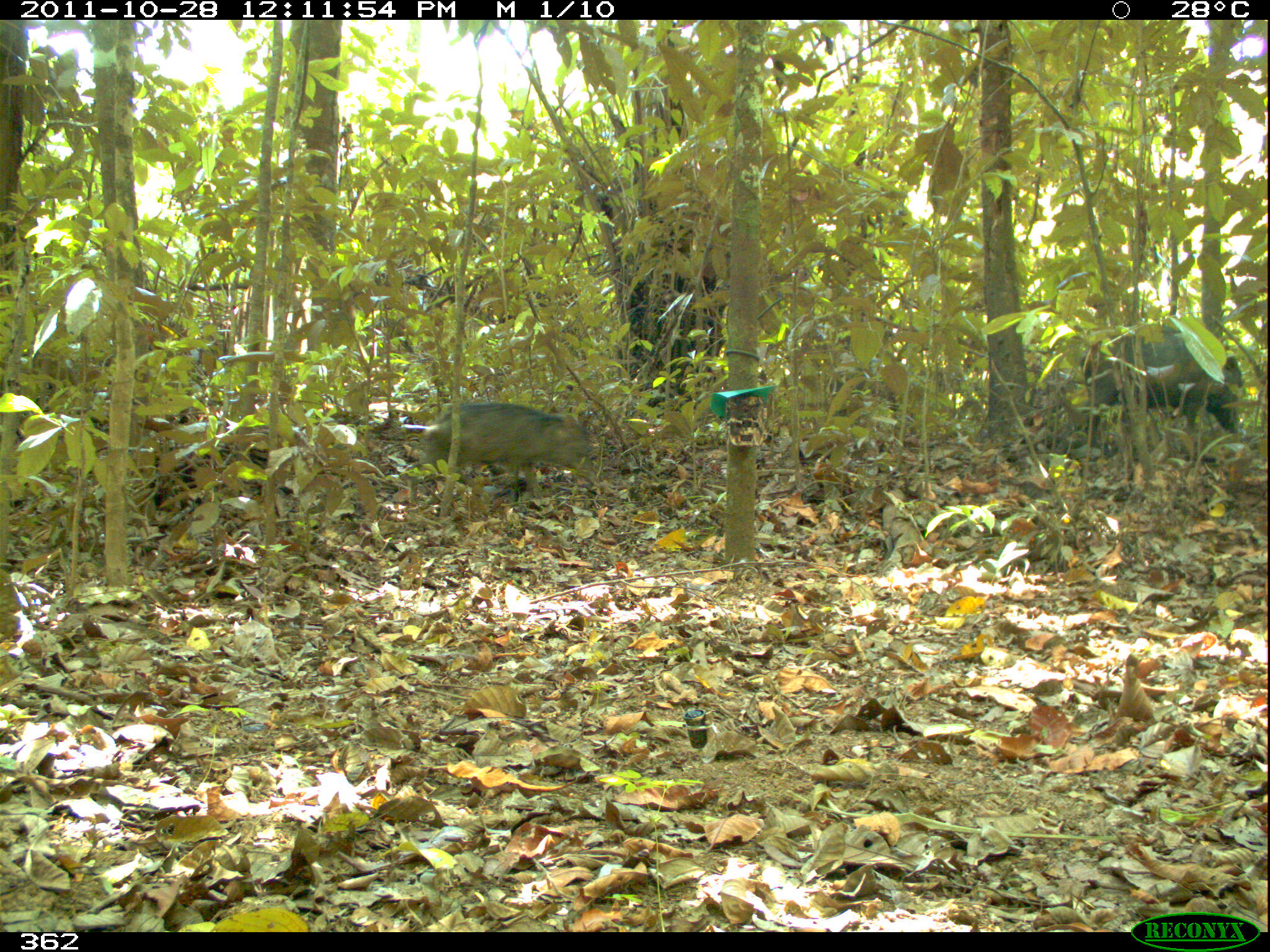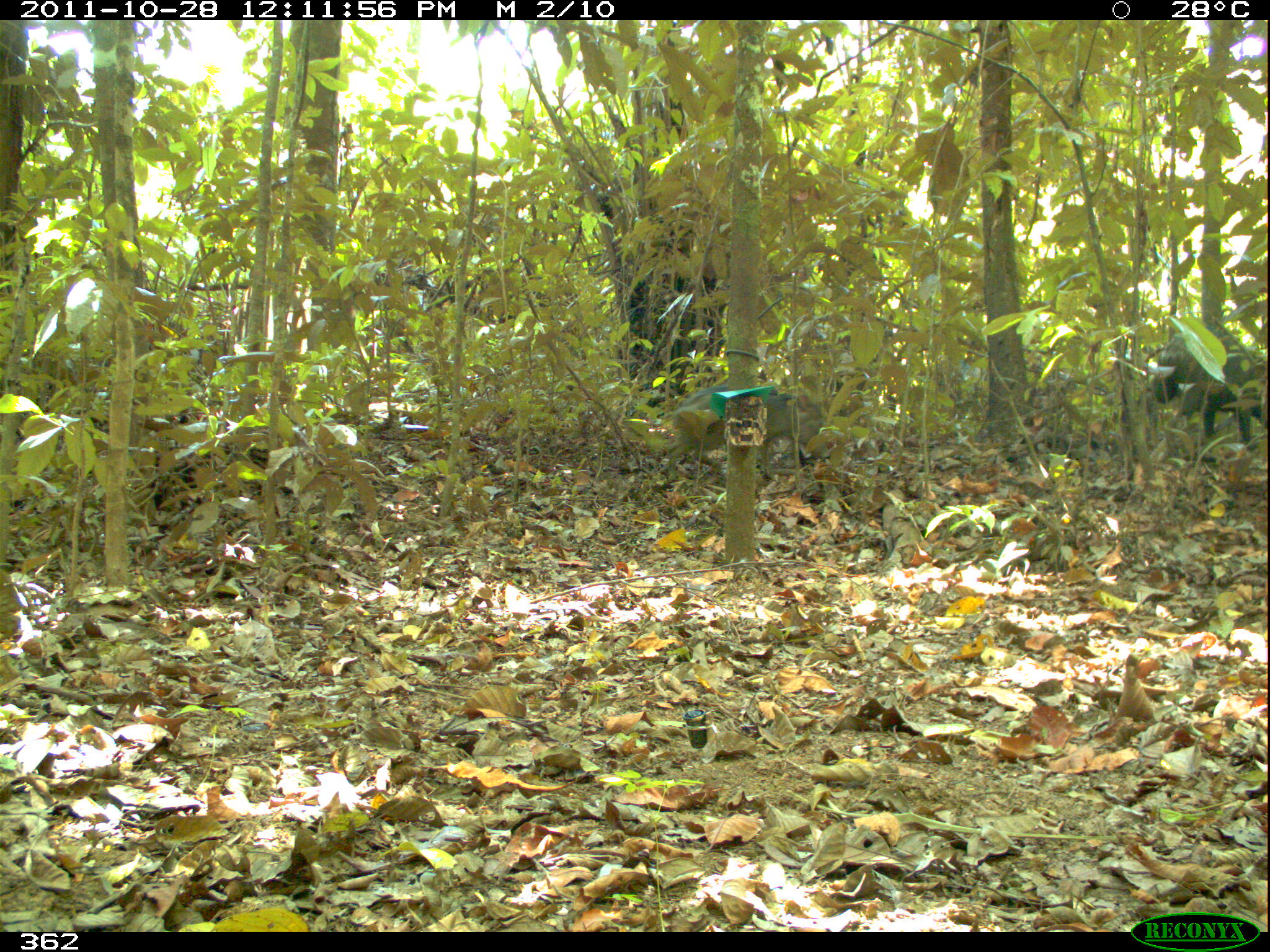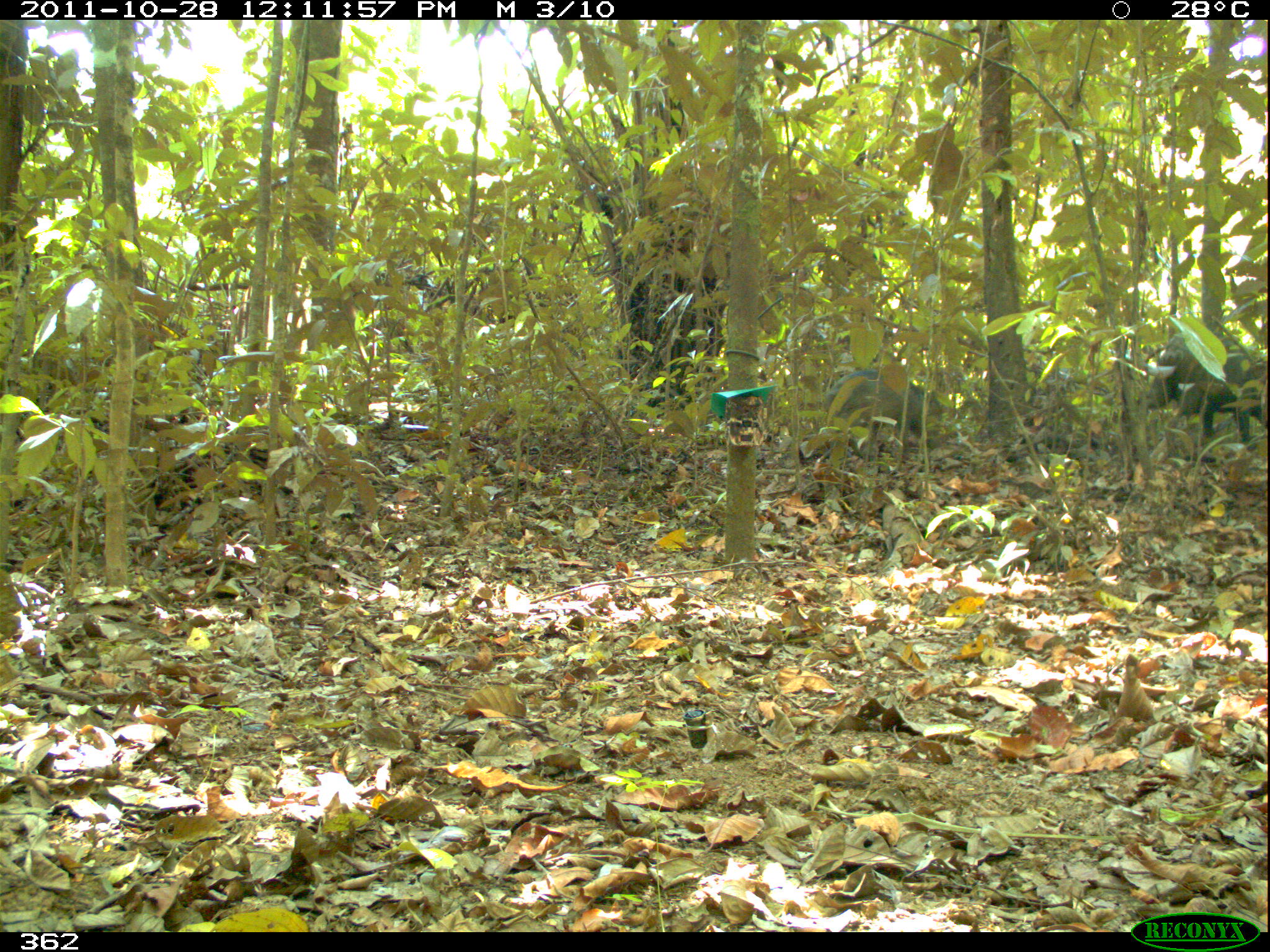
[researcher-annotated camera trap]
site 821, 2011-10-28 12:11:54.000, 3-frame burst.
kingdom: Animalia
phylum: Chordata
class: Mammalia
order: Artiodactyla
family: Tayassuidae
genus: Tayassu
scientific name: Tayassu pecari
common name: white-lipped peccary